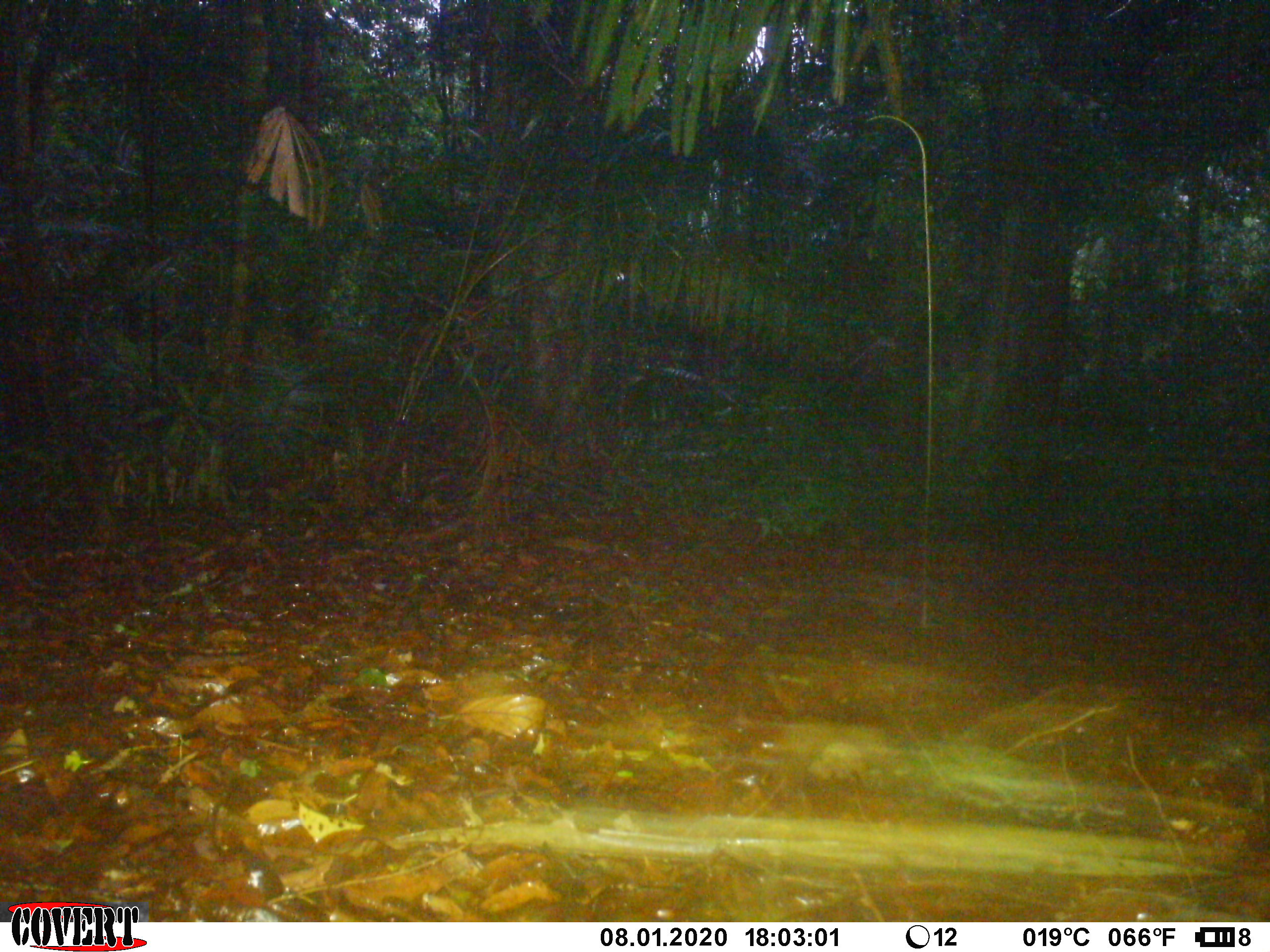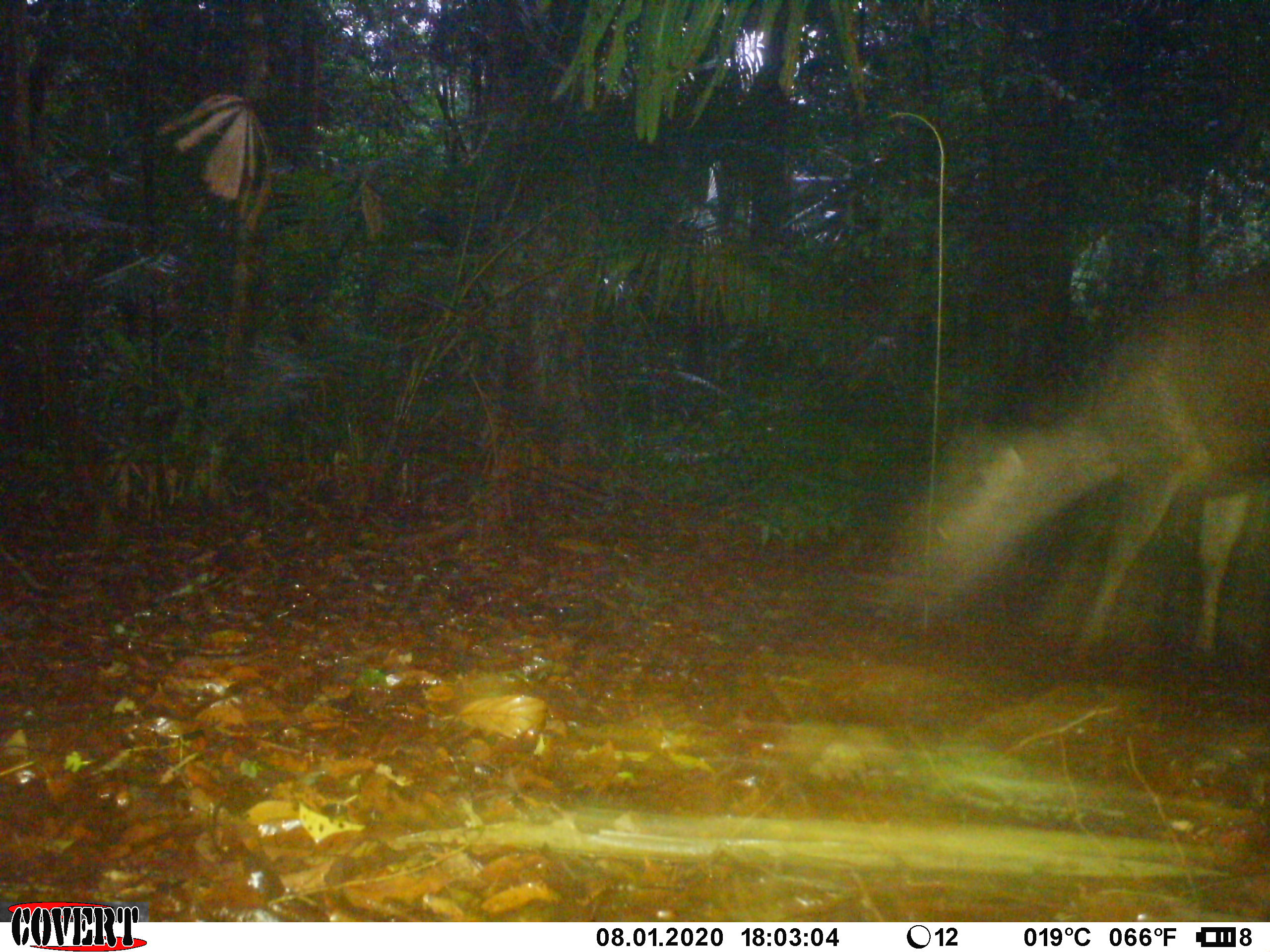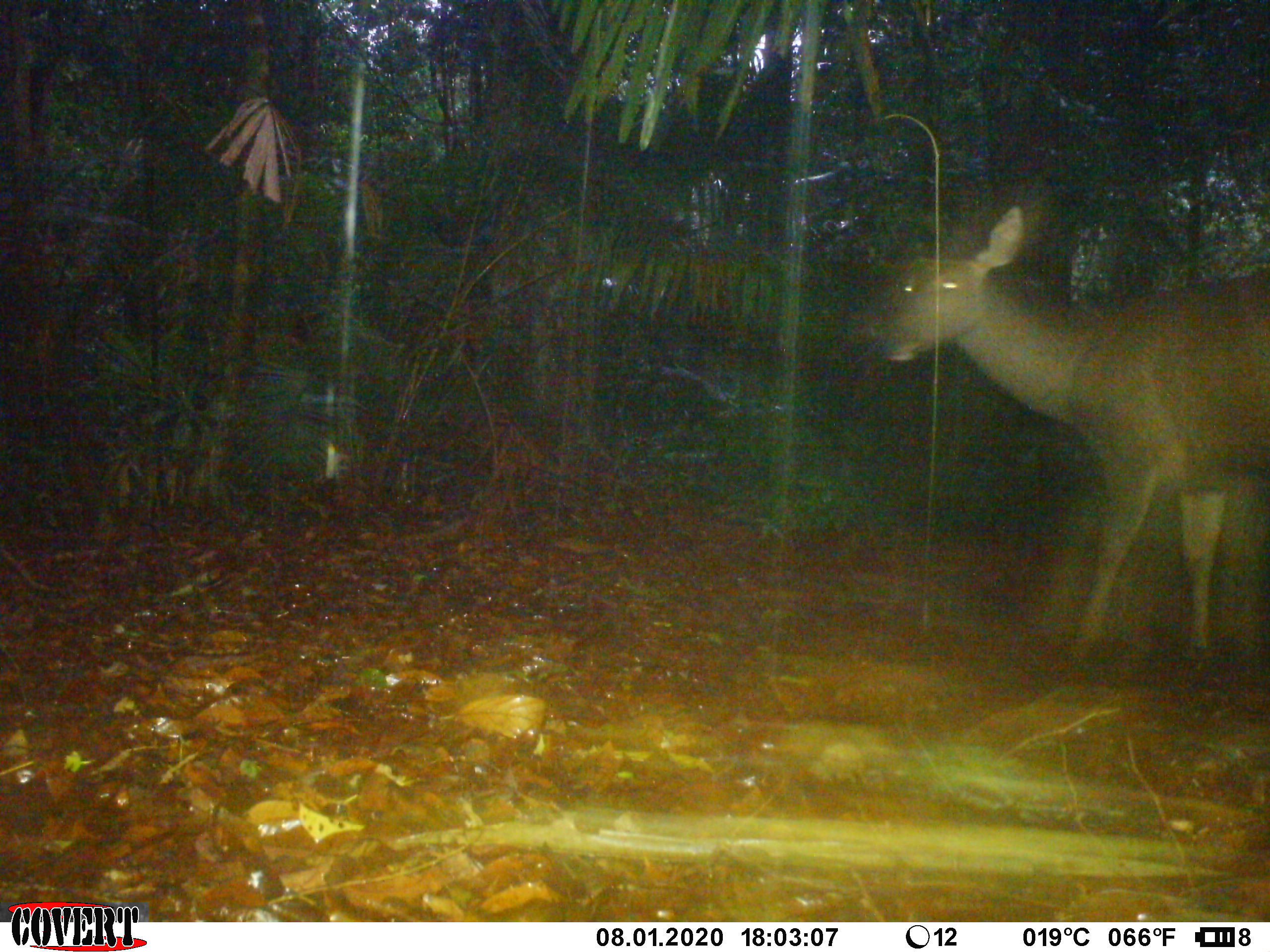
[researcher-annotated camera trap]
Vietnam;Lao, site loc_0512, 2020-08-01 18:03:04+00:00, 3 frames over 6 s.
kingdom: Animalia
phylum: Chordata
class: Mammalia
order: Artiodactyla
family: Cervidae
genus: Rusa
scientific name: Rusa unicolor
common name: sambar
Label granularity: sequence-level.